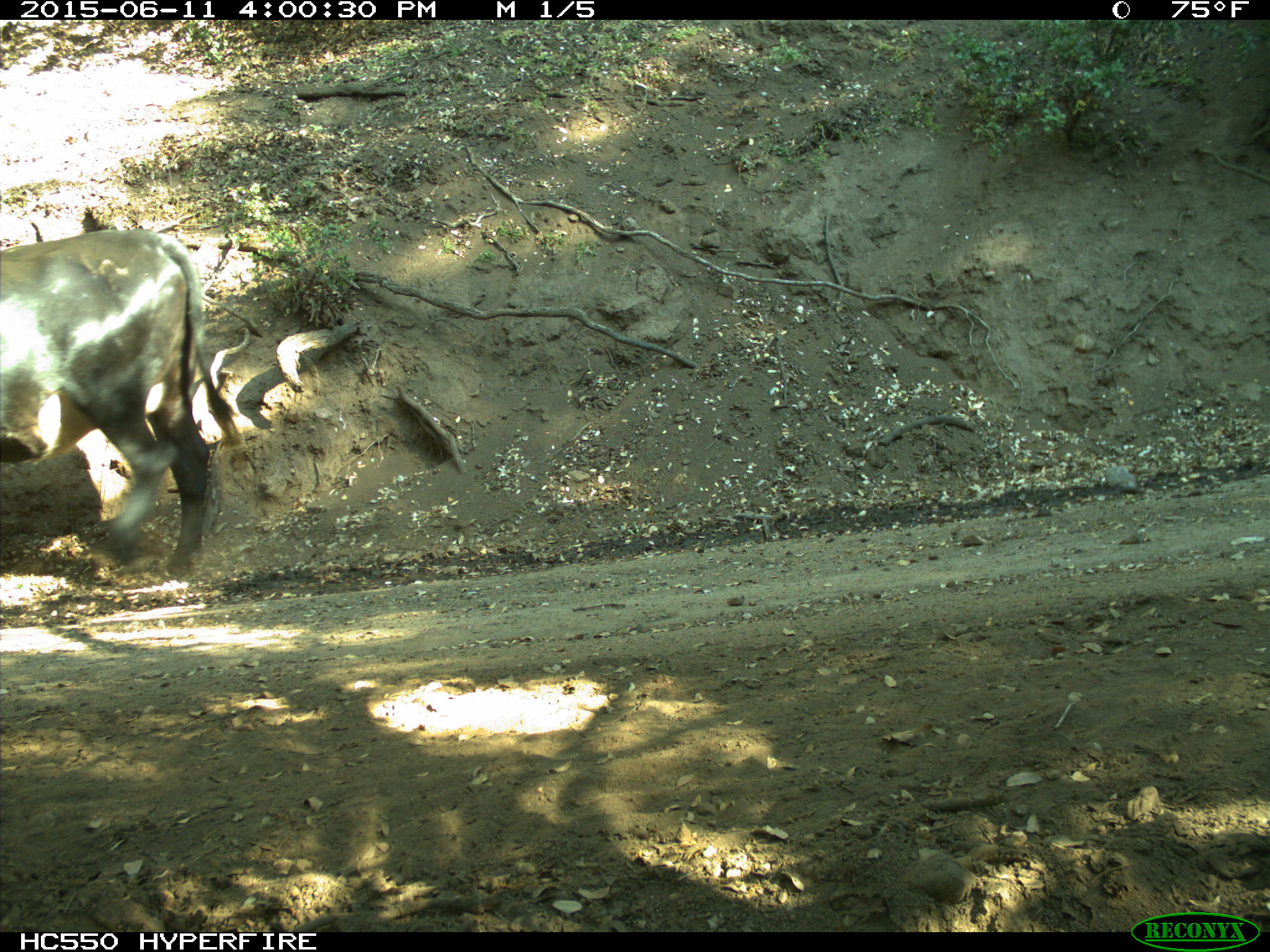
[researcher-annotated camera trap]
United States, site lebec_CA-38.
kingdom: Animalia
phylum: Chordata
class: Mammalia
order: Artiodactyla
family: Bovidae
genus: Bos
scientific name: Bos taurus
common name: domestic cow